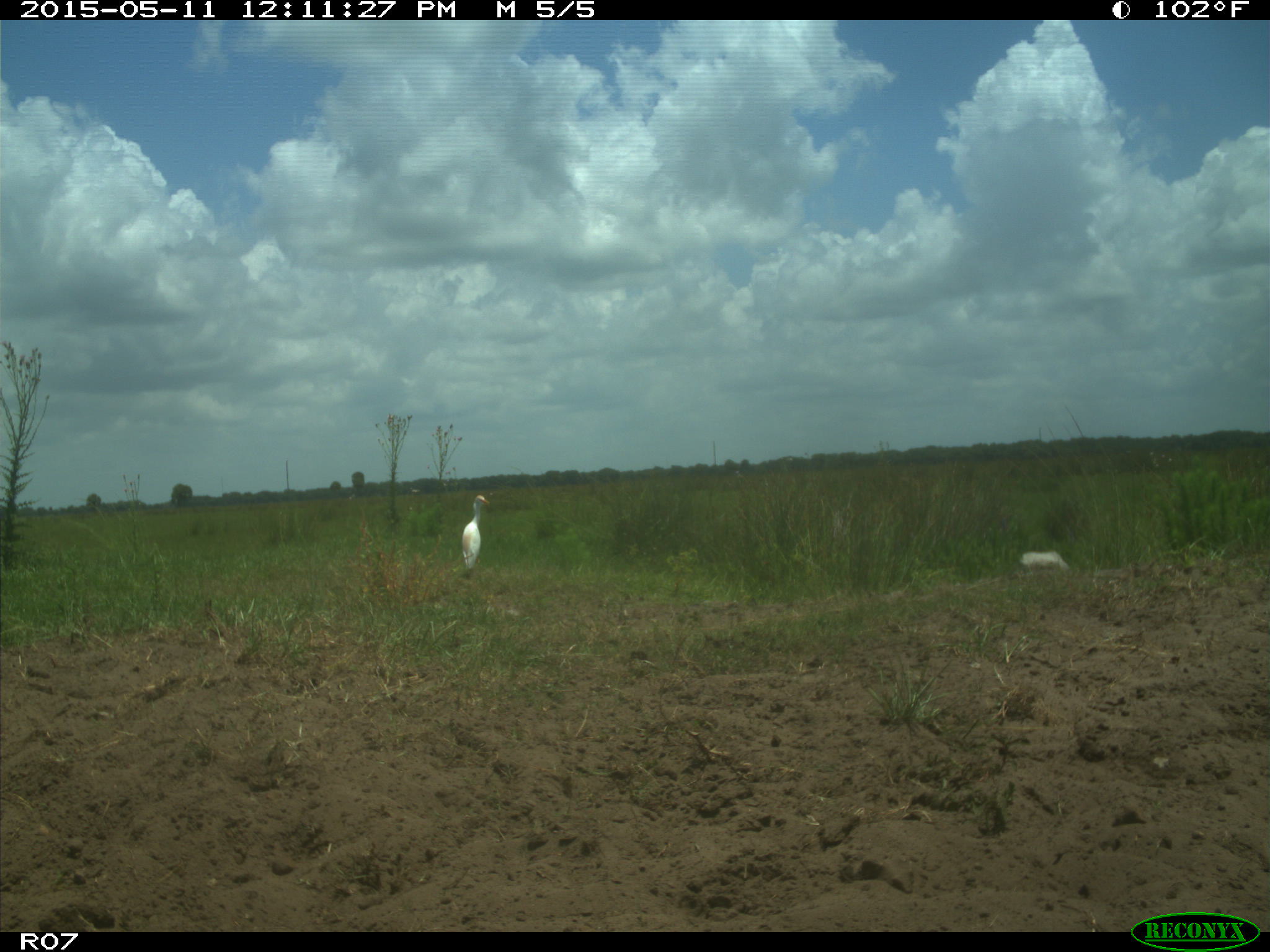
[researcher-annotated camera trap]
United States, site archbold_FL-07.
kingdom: Animalia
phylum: Chordata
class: Mammalia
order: Artiodactyla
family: Bovidae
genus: Bos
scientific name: Bos taurus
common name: domestic cow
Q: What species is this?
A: Bos taurus (domestic cow).